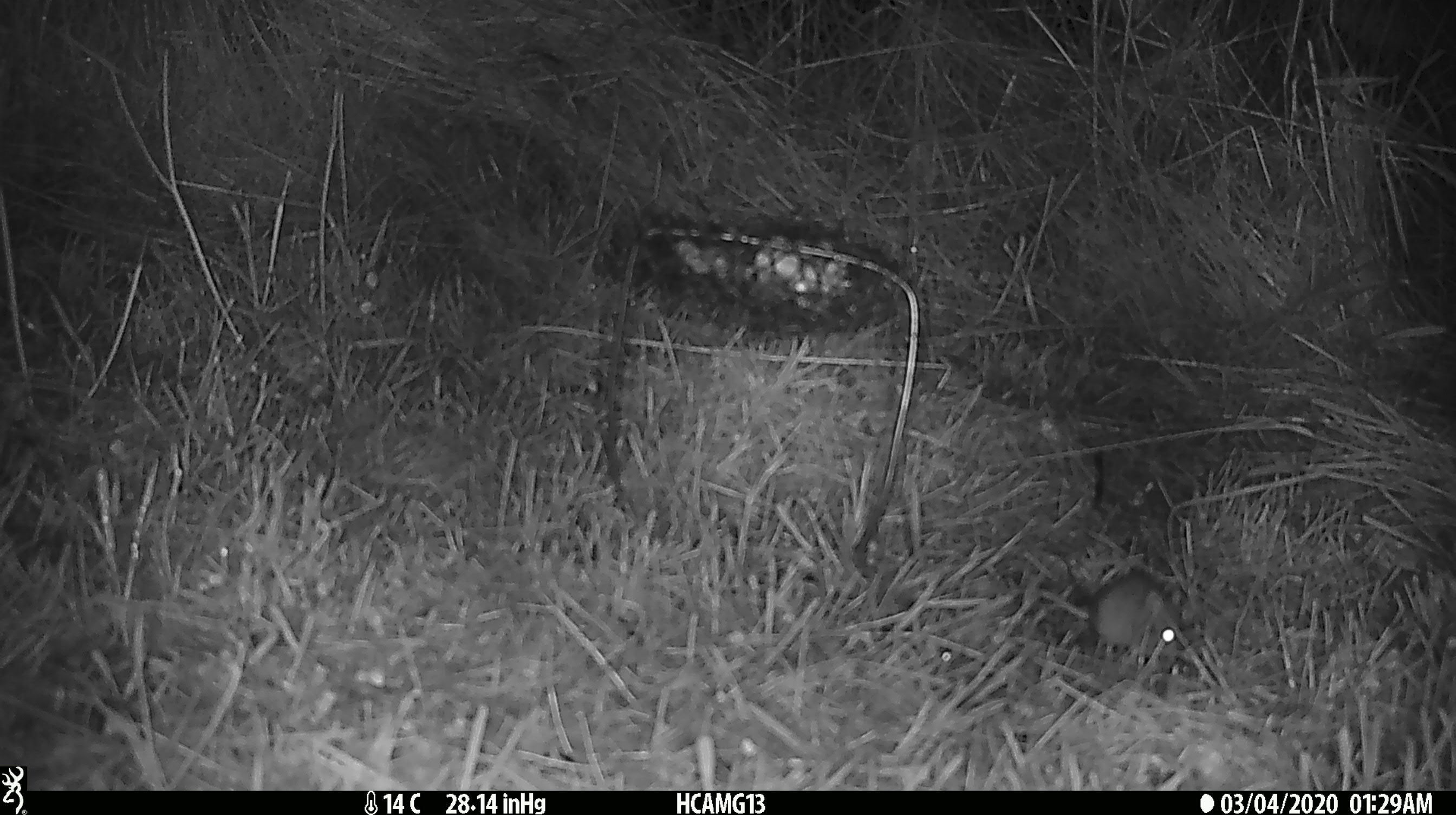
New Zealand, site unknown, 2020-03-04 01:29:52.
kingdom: Animalia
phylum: Chordata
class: Mammalia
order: Rodentia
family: Muridae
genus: Mus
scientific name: Mus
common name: mouse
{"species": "mouse (Mus)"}